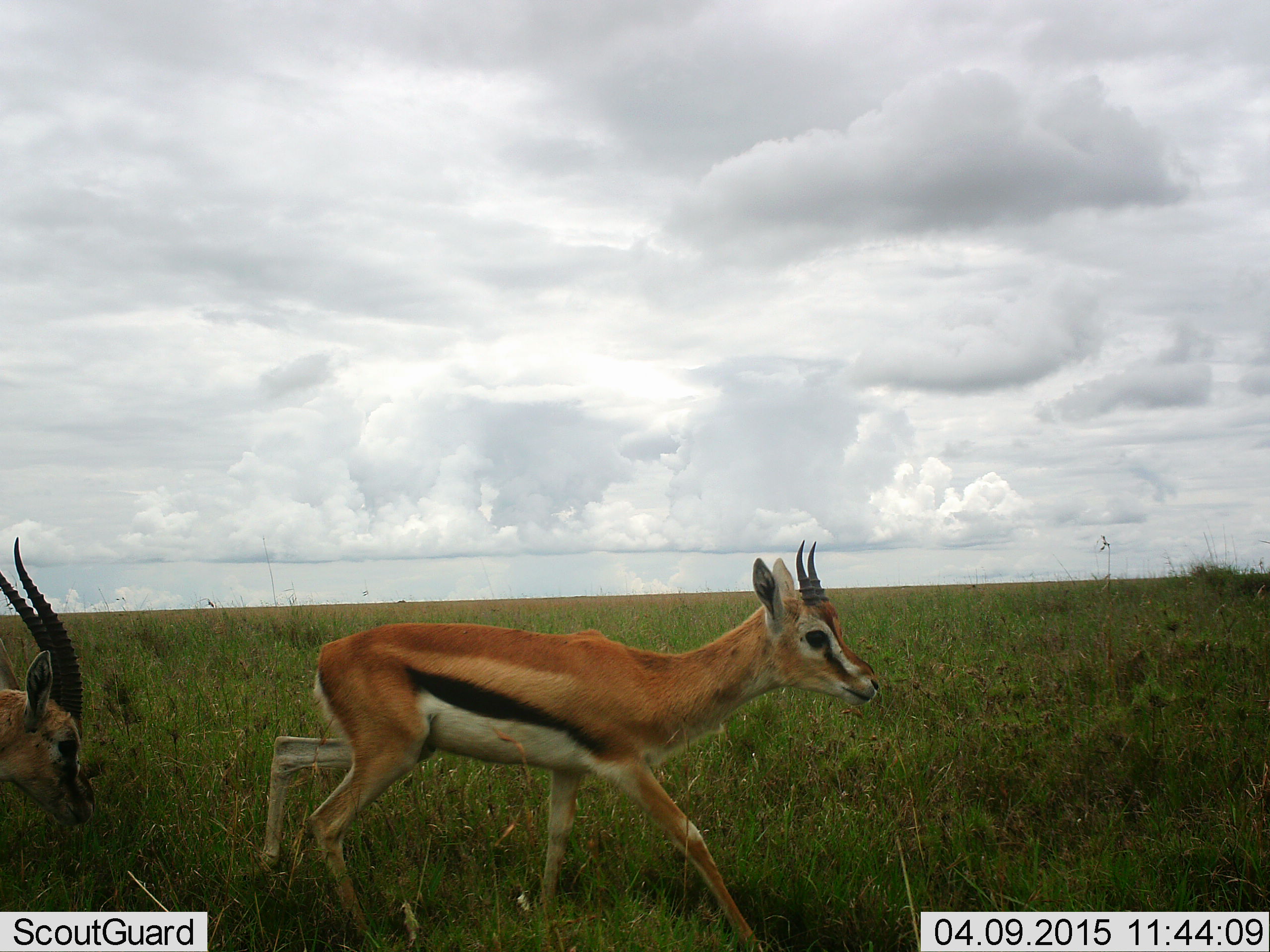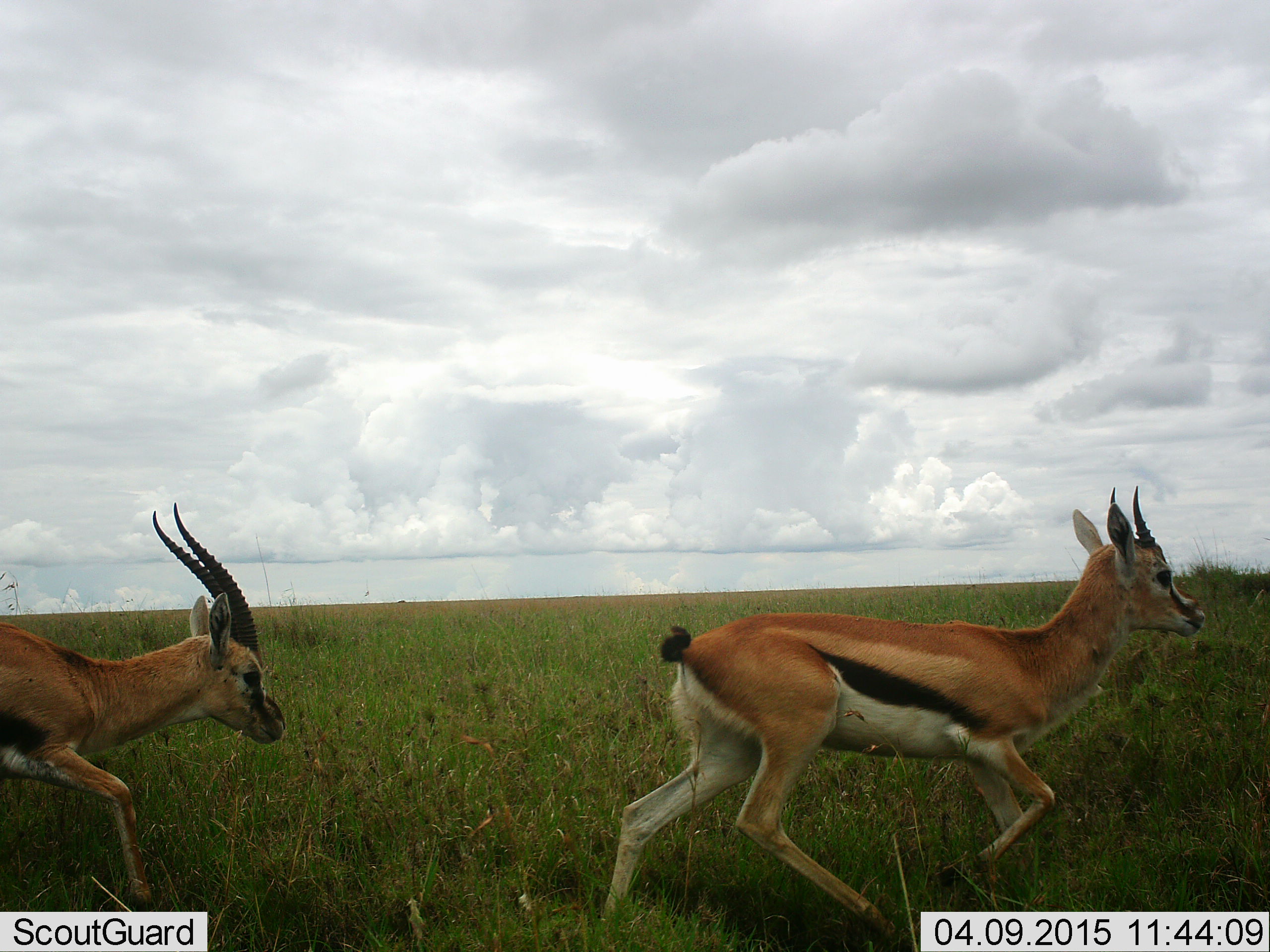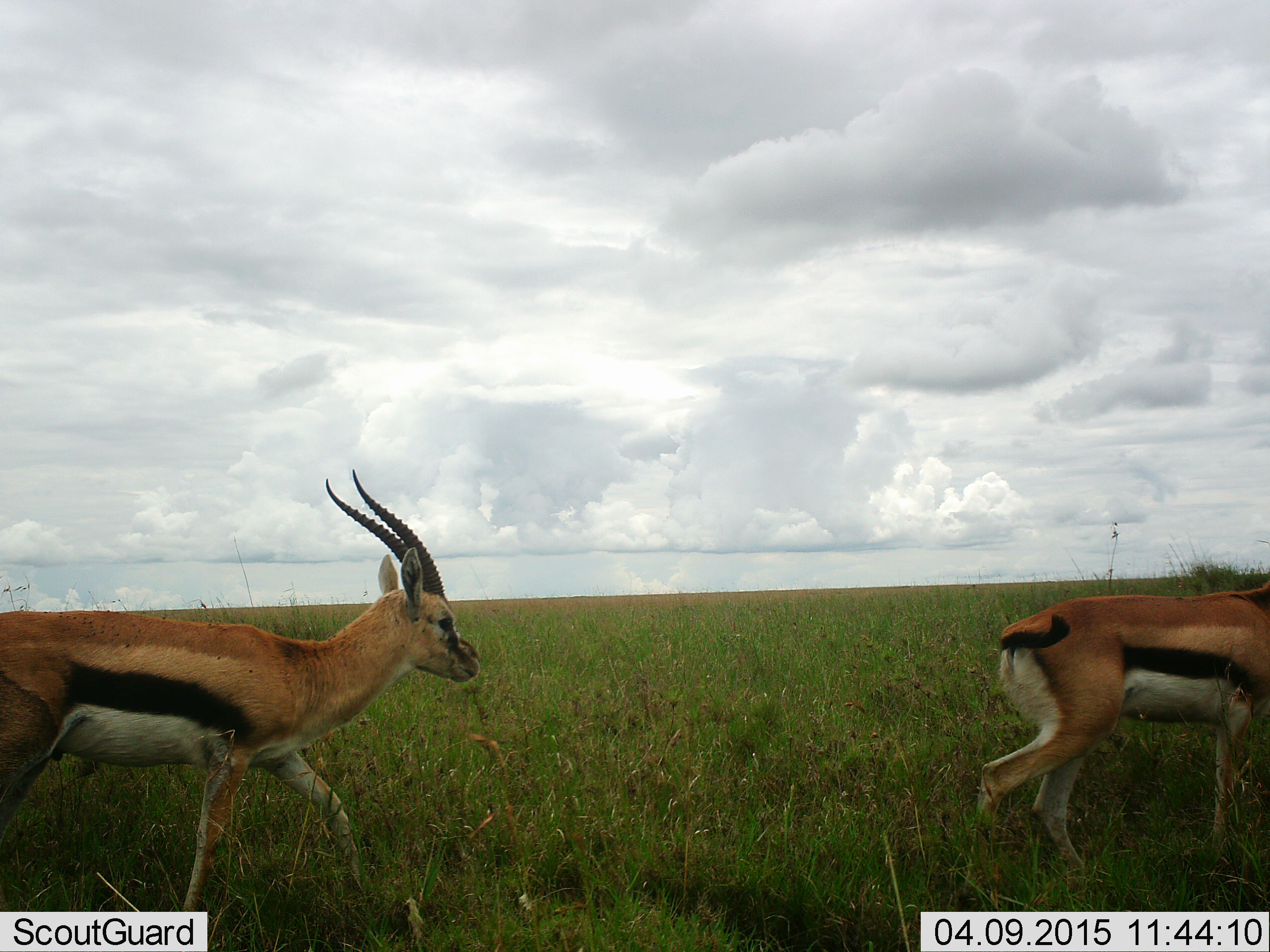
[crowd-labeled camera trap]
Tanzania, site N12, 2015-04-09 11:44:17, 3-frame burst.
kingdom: Animalia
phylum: Chordata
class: Mammalia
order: Artiodactyla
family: Bovidae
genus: Eudorcas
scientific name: Eudorcas thomsonii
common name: thomson's gazelle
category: gazellethomsons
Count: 2.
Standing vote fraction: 0%.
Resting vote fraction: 0%.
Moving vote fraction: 100%.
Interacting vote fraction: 20%.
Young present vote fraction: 10%.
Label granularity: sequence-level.